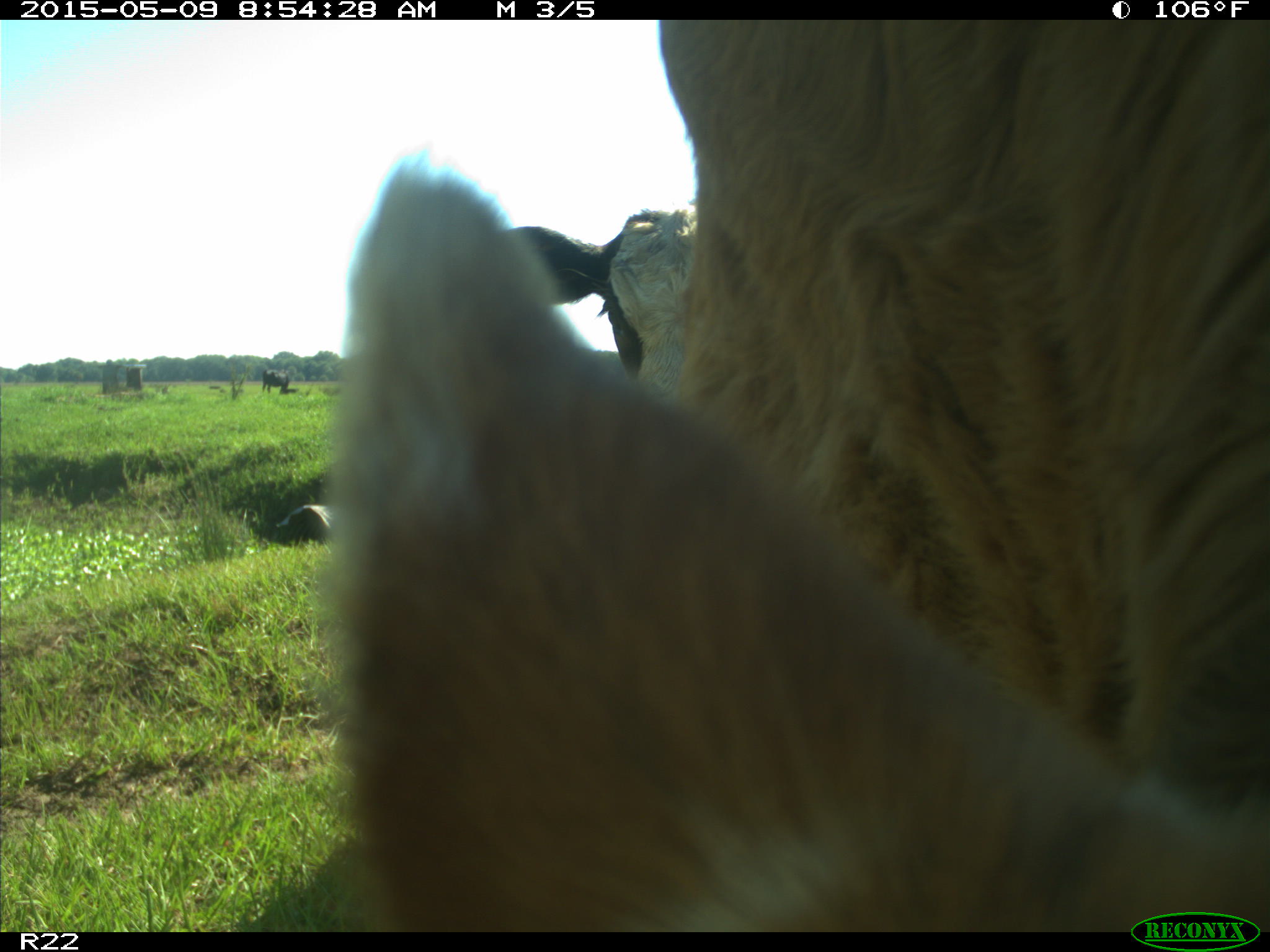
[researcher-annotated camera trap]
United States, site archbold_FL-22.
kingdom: Animalia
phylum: Chordata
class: Mammalia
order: Artiodactyla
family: Bovidae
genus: Bos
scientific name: Bos taurus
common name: domestic cow